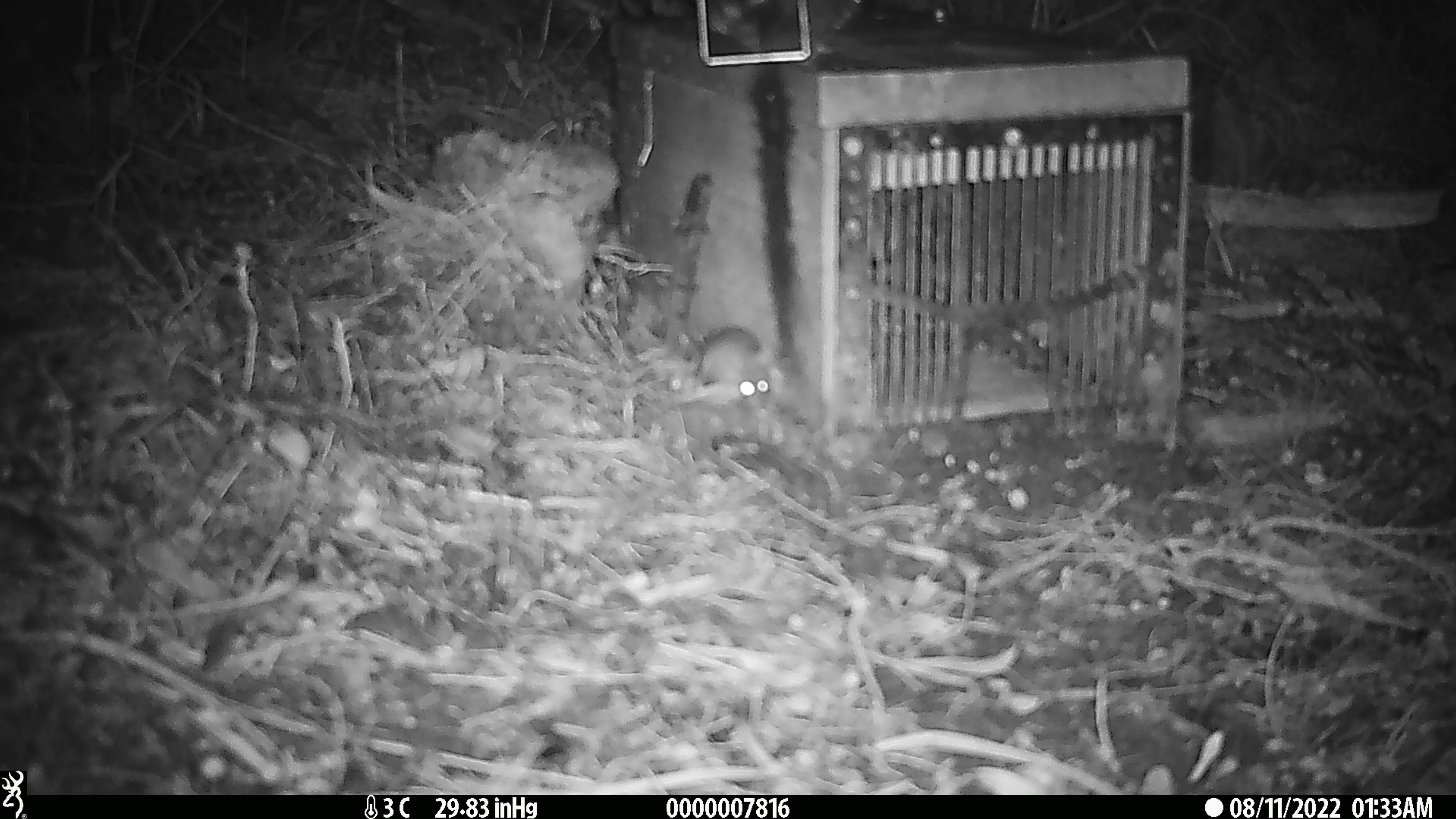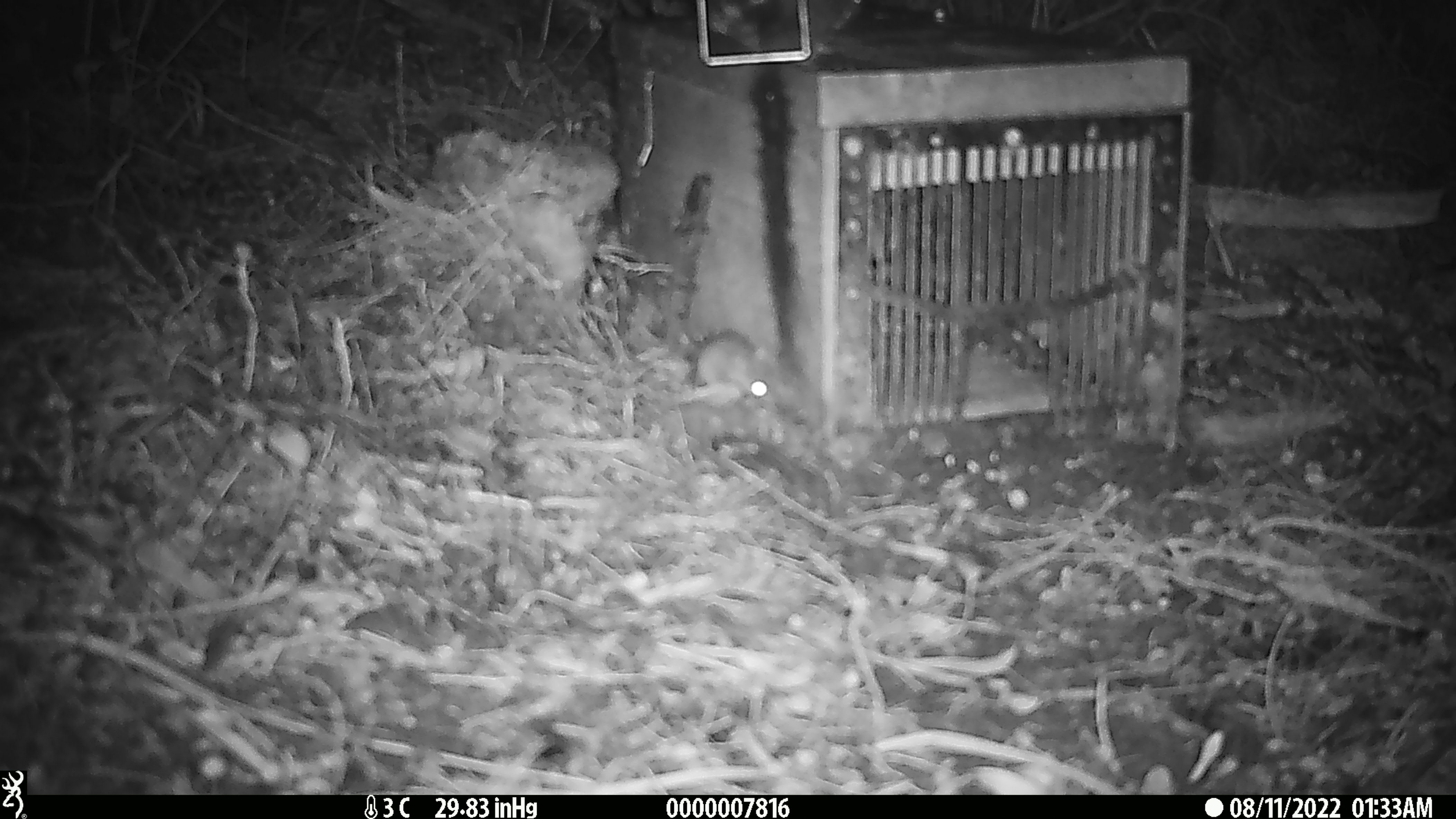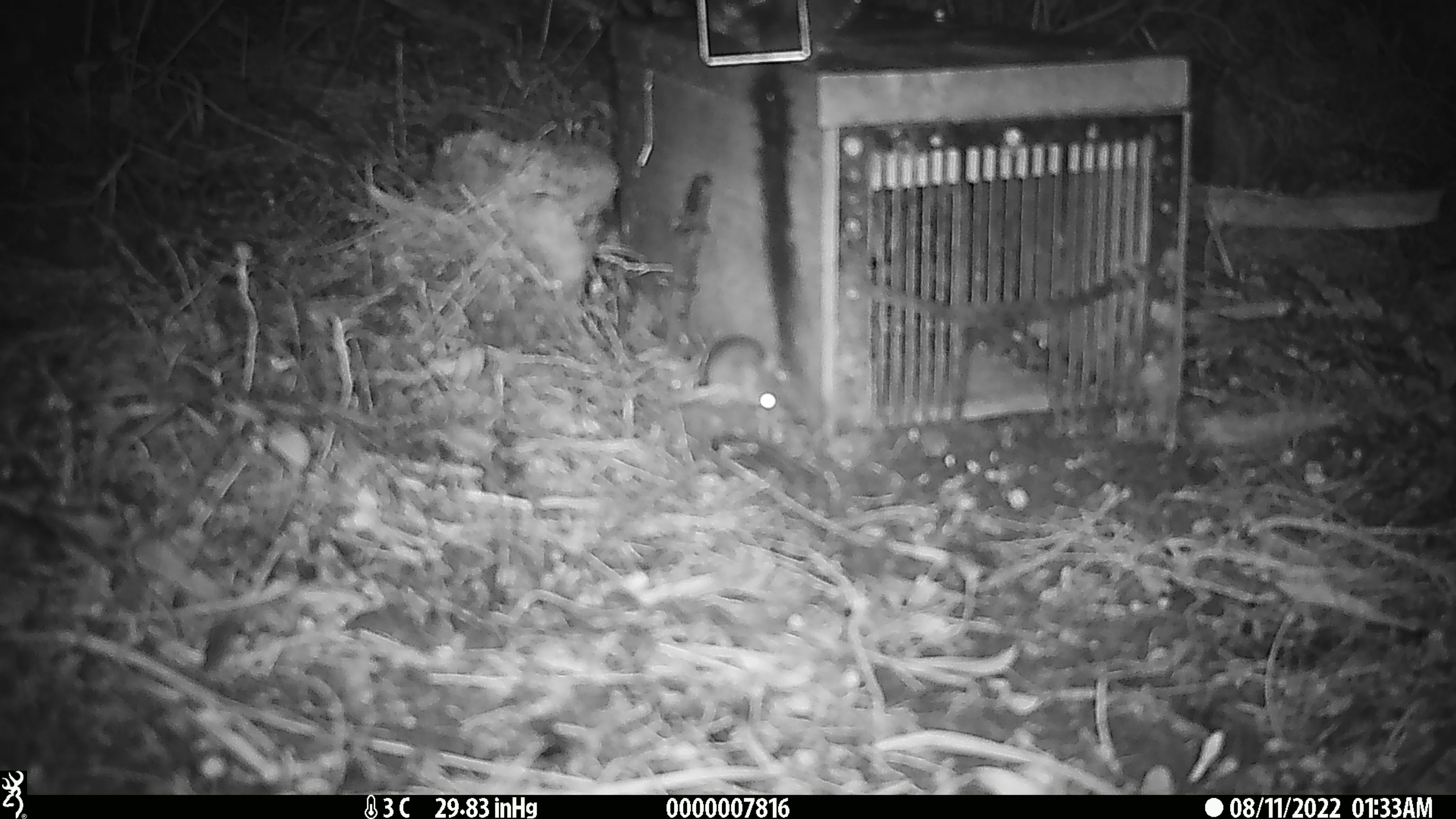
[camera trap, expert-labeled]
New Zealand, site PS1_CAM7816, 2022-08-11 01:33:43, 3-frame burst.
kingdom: Animalia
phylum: Chordata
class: Mammalia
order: Rodentia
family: Muridae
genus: Mus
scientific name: Mus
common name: mouse